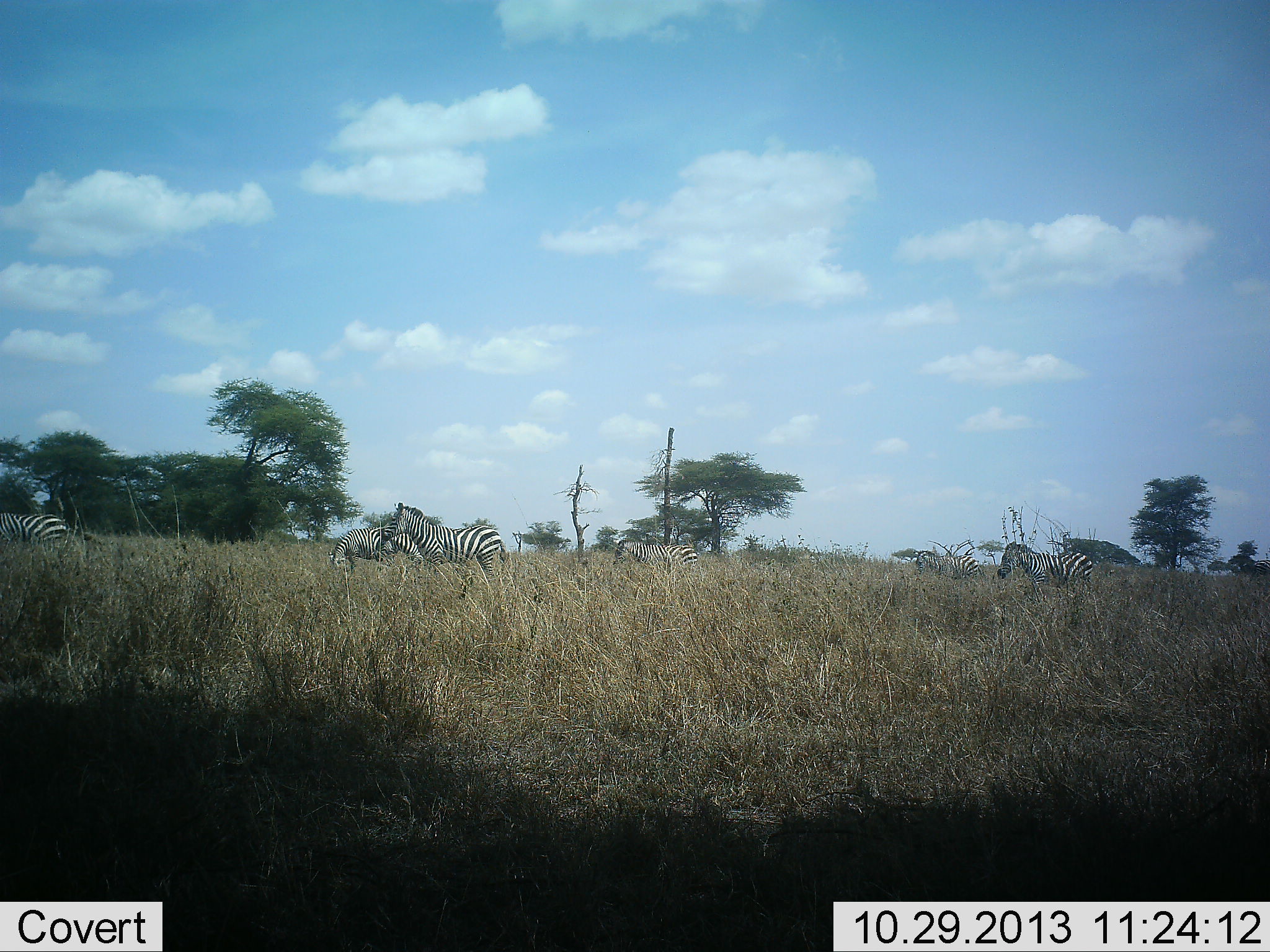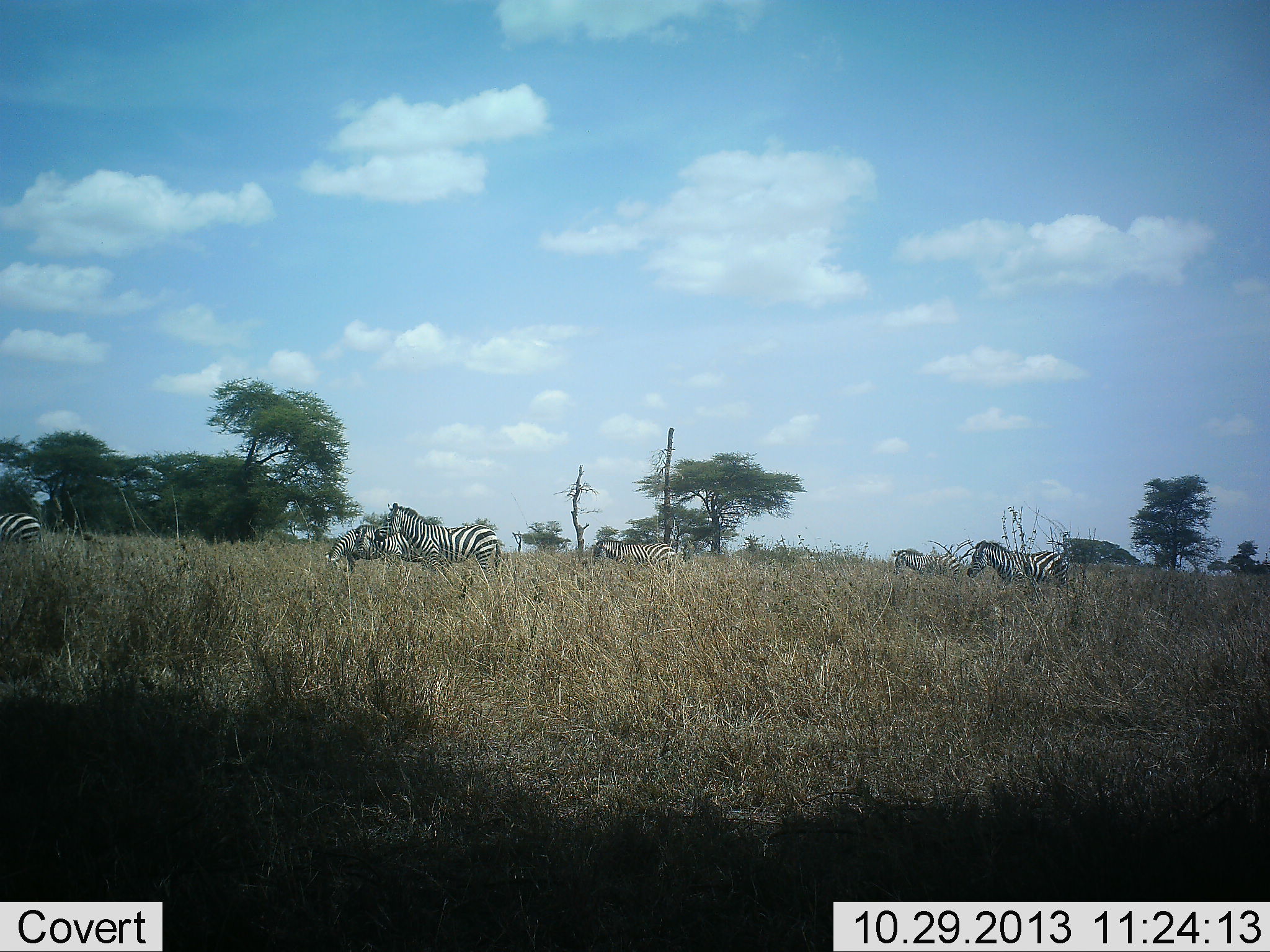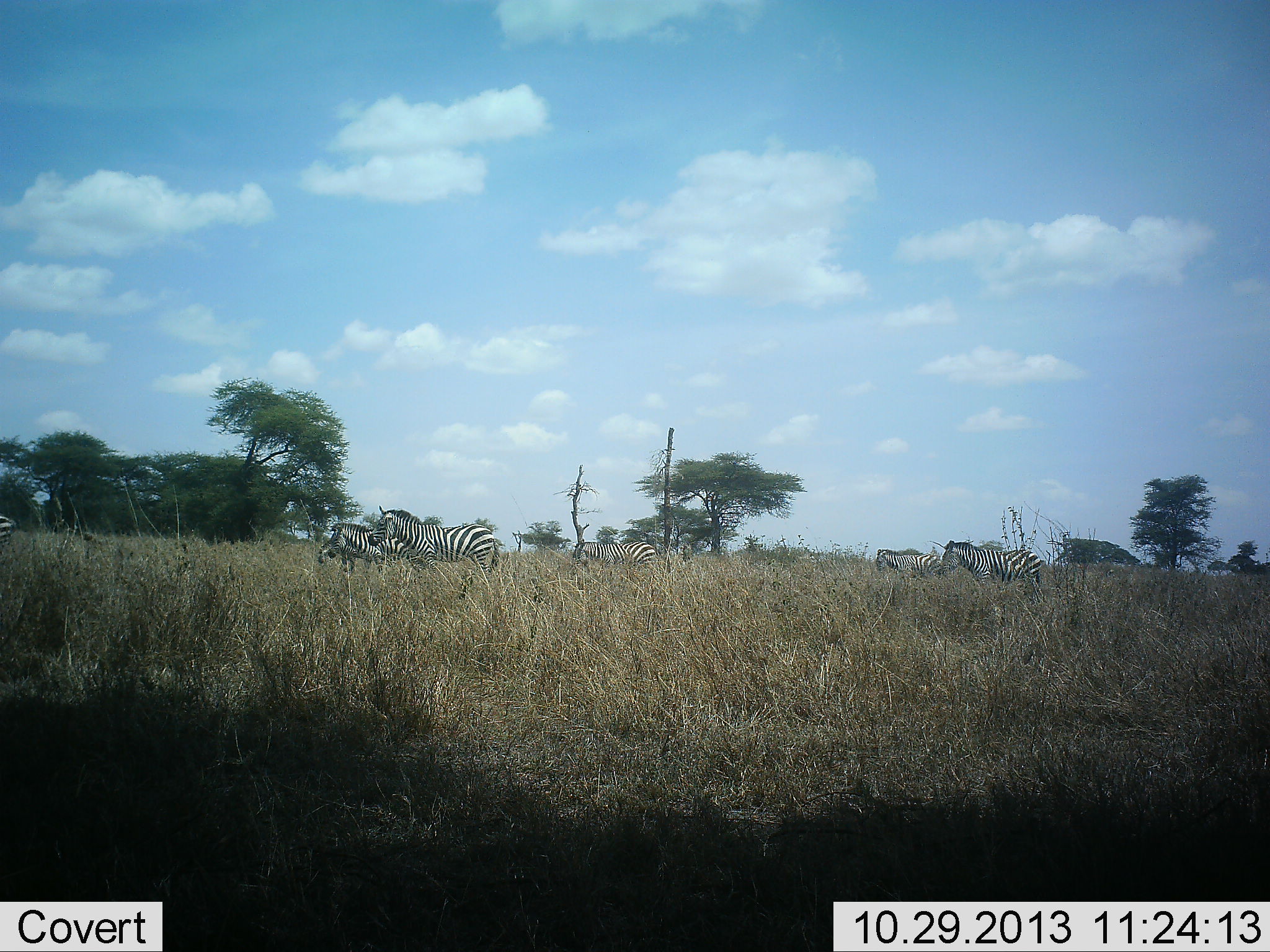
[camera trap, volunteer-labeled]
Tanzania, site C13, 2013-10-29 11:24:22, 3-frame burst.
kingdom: Animalia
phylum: Chordata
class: Mammalia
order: Perissodactyla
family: Equidae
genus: Equus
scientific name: Equus quagga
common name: plains zebra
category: zebra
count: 6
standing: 19%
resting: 0%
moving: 77%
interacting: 6%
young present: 0%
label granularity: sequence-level